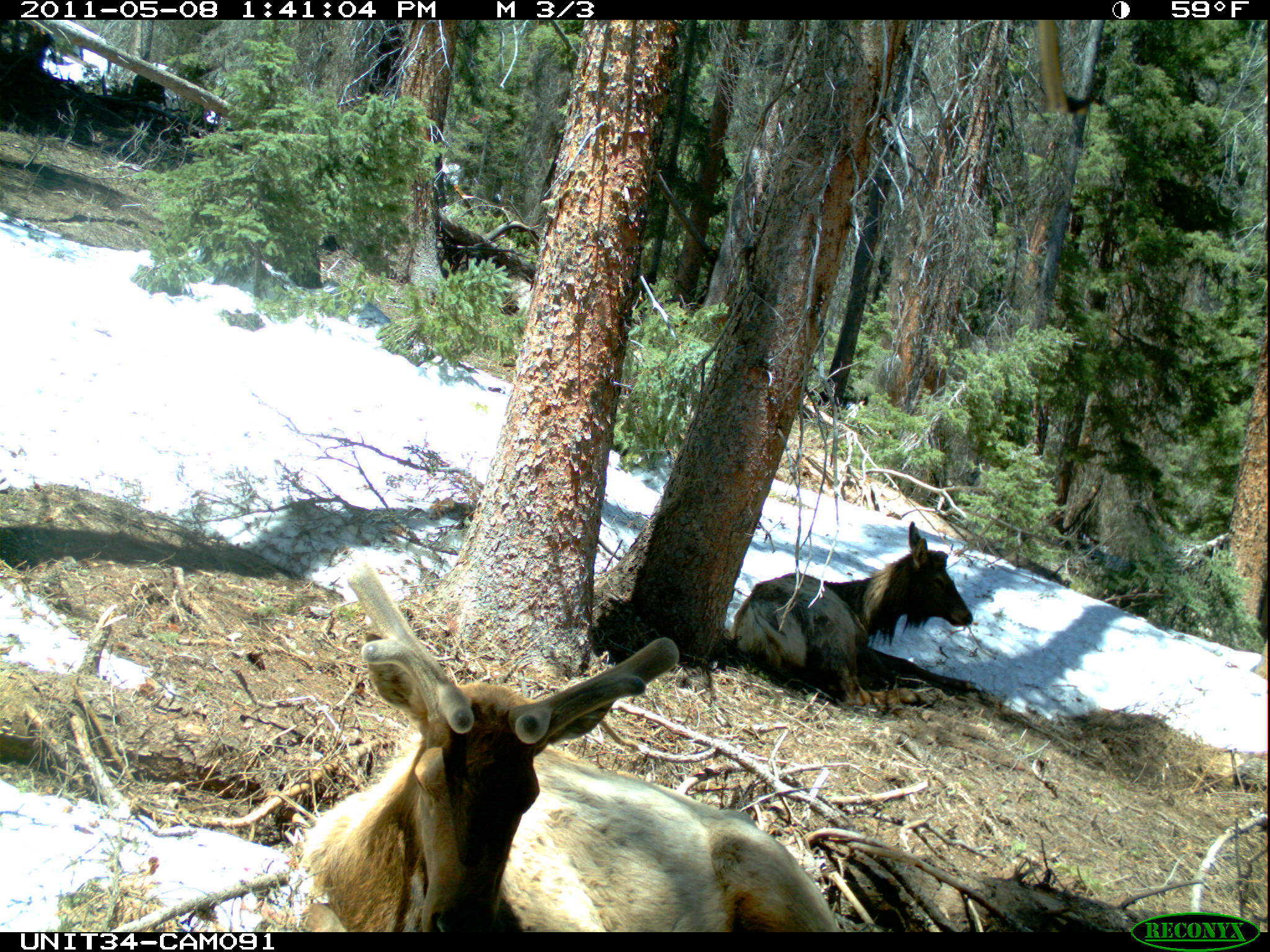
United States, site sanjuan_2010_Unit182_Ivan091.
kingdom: Animalia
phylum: Chordata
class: Mammalia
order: Artiodactyla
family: Cervidae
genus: Cervus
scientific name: Cervus elaphus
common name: red deer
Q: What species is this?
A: Cervus elaphus (red deer).